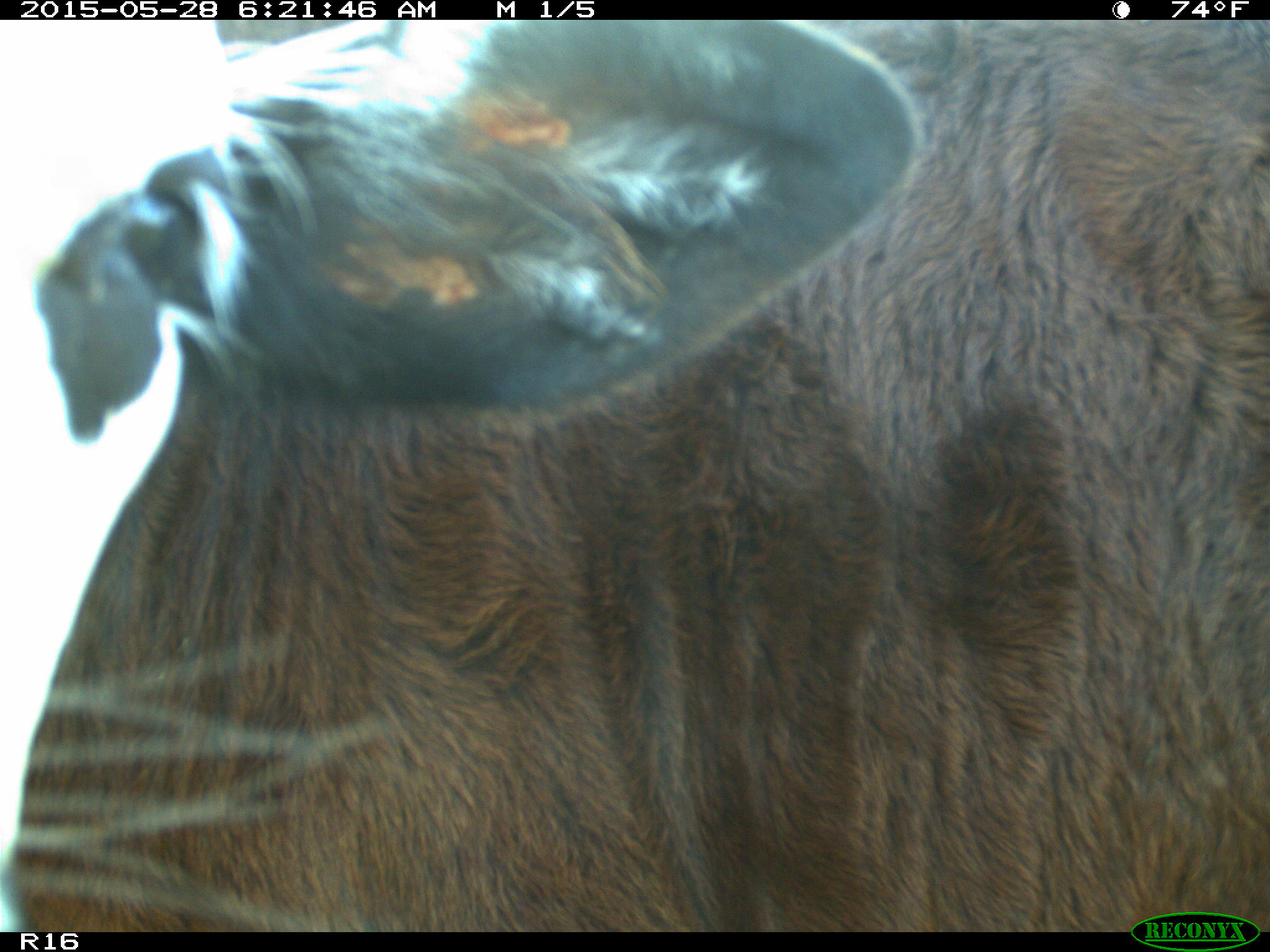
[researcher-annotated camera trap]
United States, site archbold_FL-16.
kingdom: Animalia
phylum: Chordata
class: Mammalia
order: Artiodactyla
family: Bovidae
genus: Bos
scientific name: Bos taurus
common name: domestic cow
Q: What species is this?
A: Bos taurus (domestic cow).